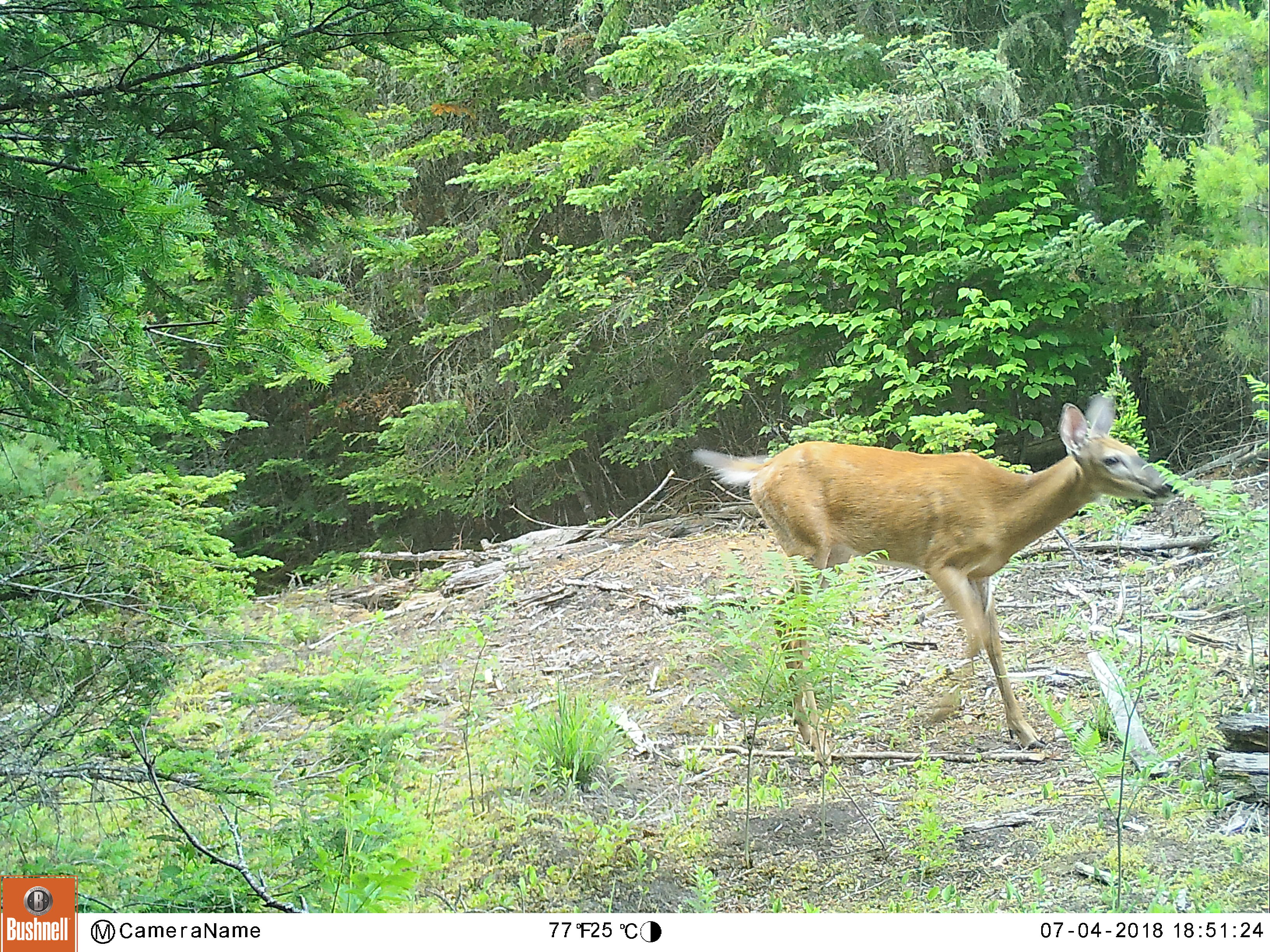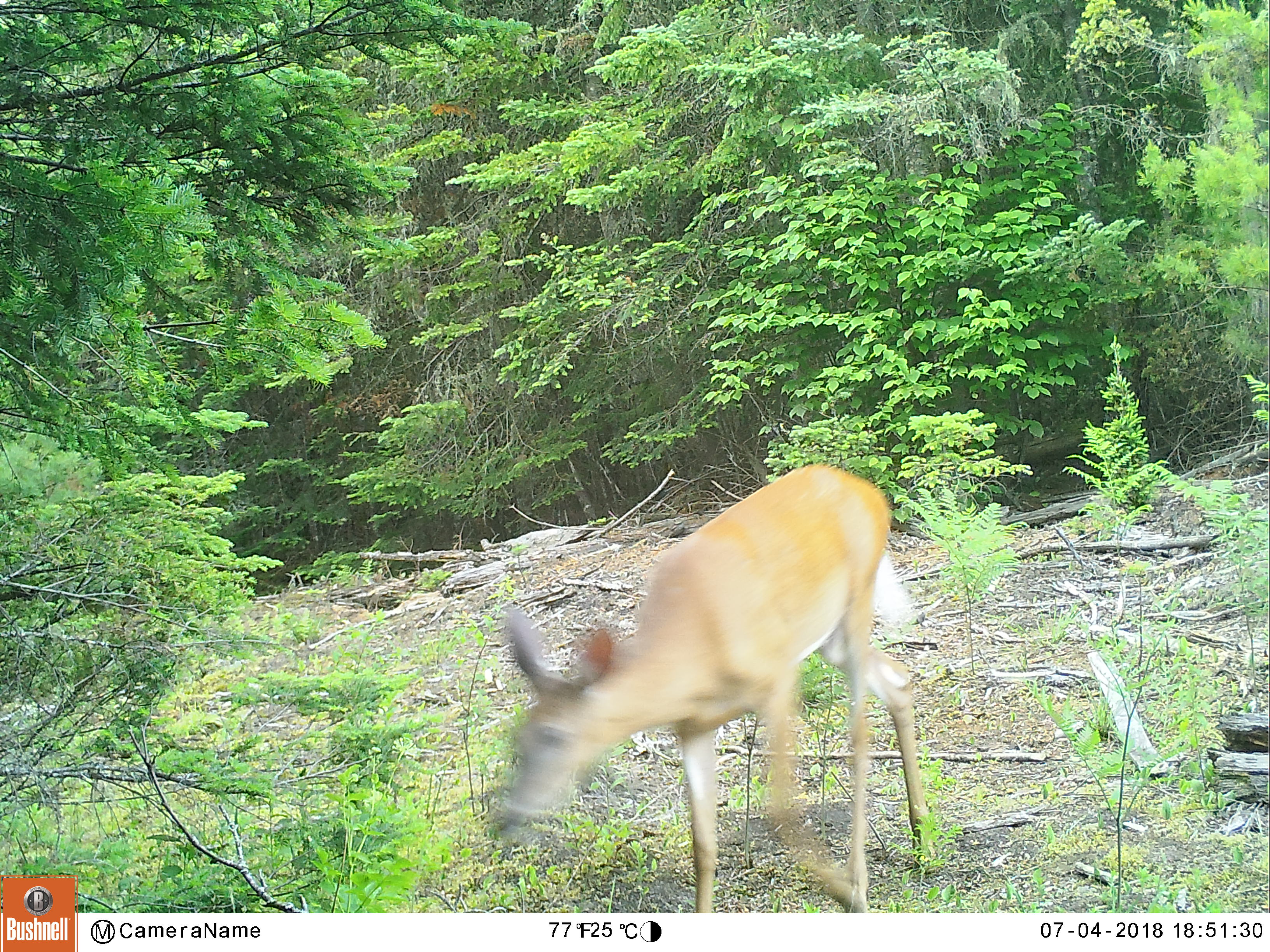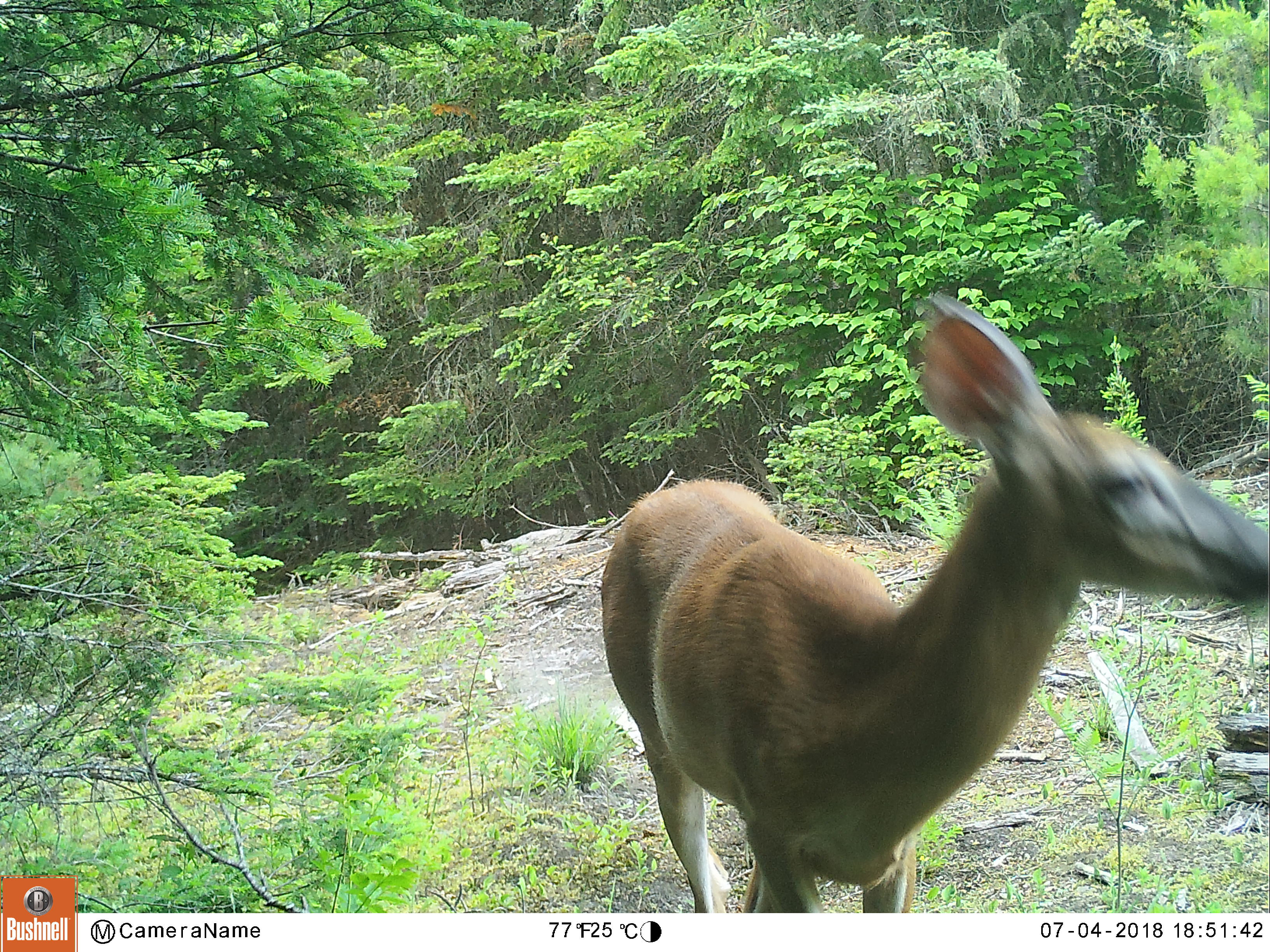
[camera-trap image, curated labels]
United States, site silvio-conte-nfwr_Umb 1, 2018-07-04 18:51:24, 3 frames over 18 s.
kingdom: Animalia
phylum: Chordata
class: Mammalia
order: Artiodactyla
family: Cervidae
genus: Odocoileus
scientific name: Odocoileus virginianus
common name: white-tailed deer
White-tailed deer (Odocoileus virginianus).